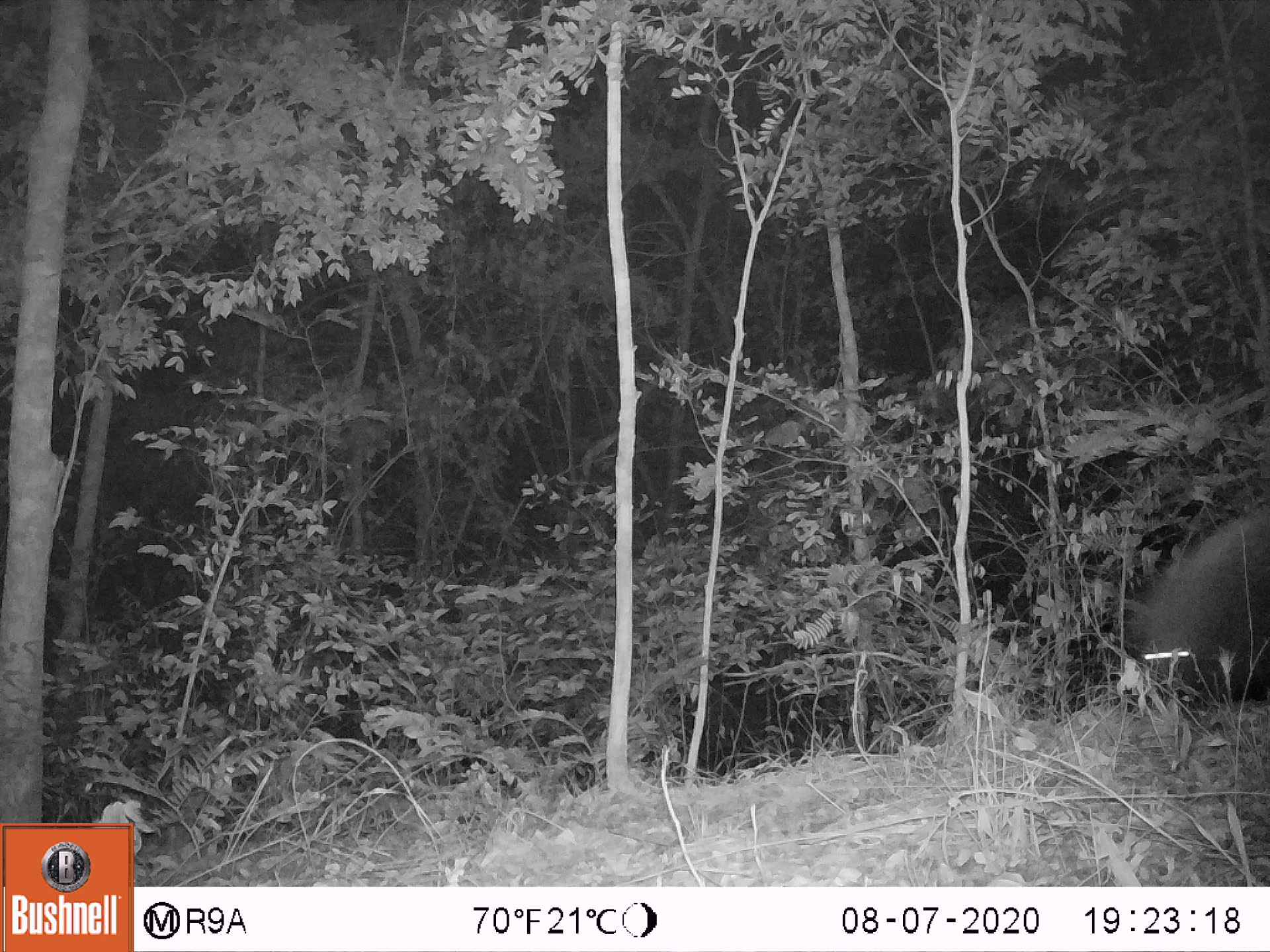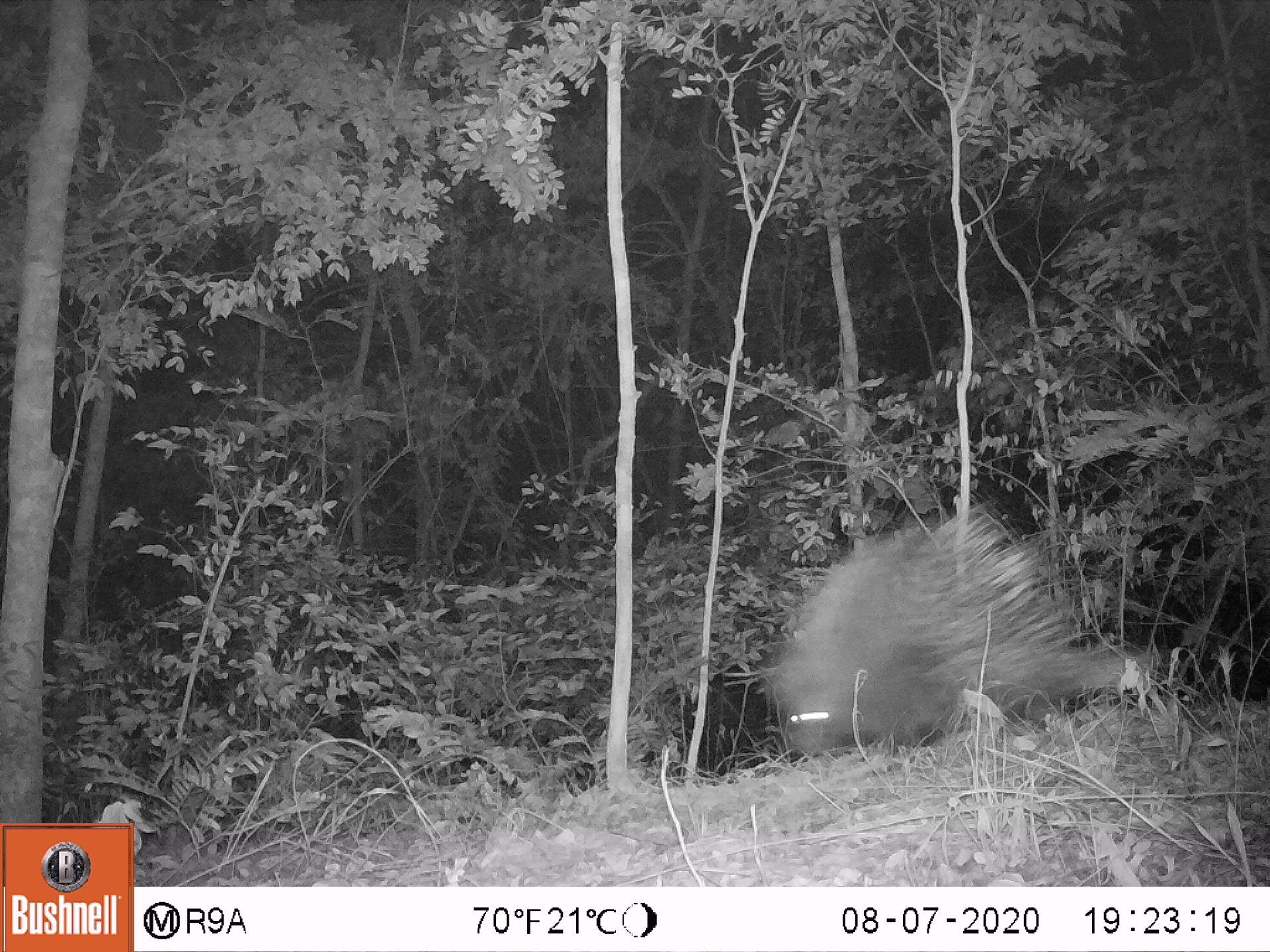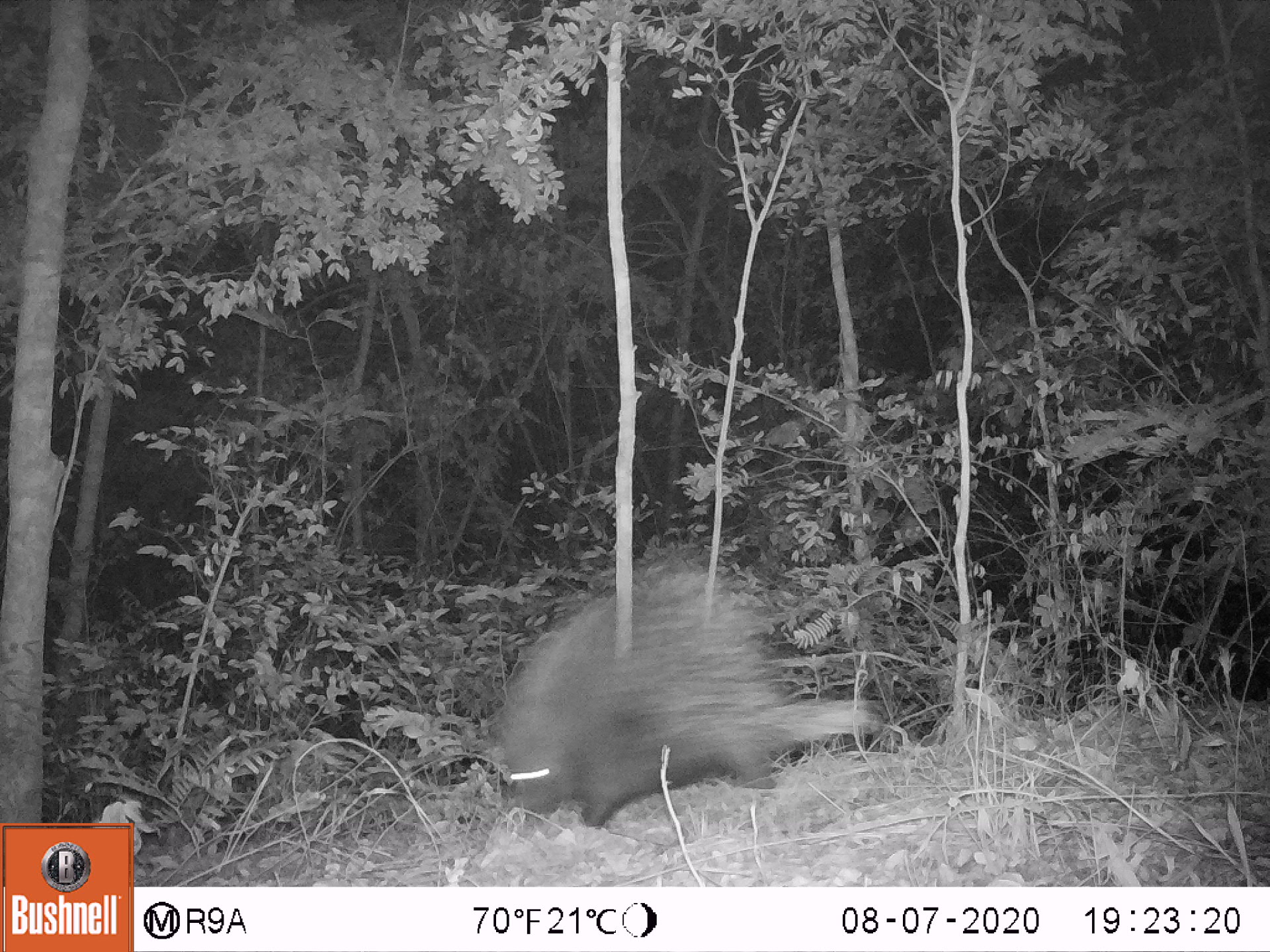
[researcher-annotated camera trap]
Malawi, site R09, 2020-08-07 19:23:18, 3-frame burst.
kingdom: Animalia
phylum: Chordata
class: Mammalia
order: Rodentia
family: Hystricidae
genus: Hystrix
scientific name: Hystrix africaeaustralis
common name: cape porcupine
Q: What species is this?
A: Cape porcupine (Hystrix africaeaustralis).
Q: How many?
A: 1.